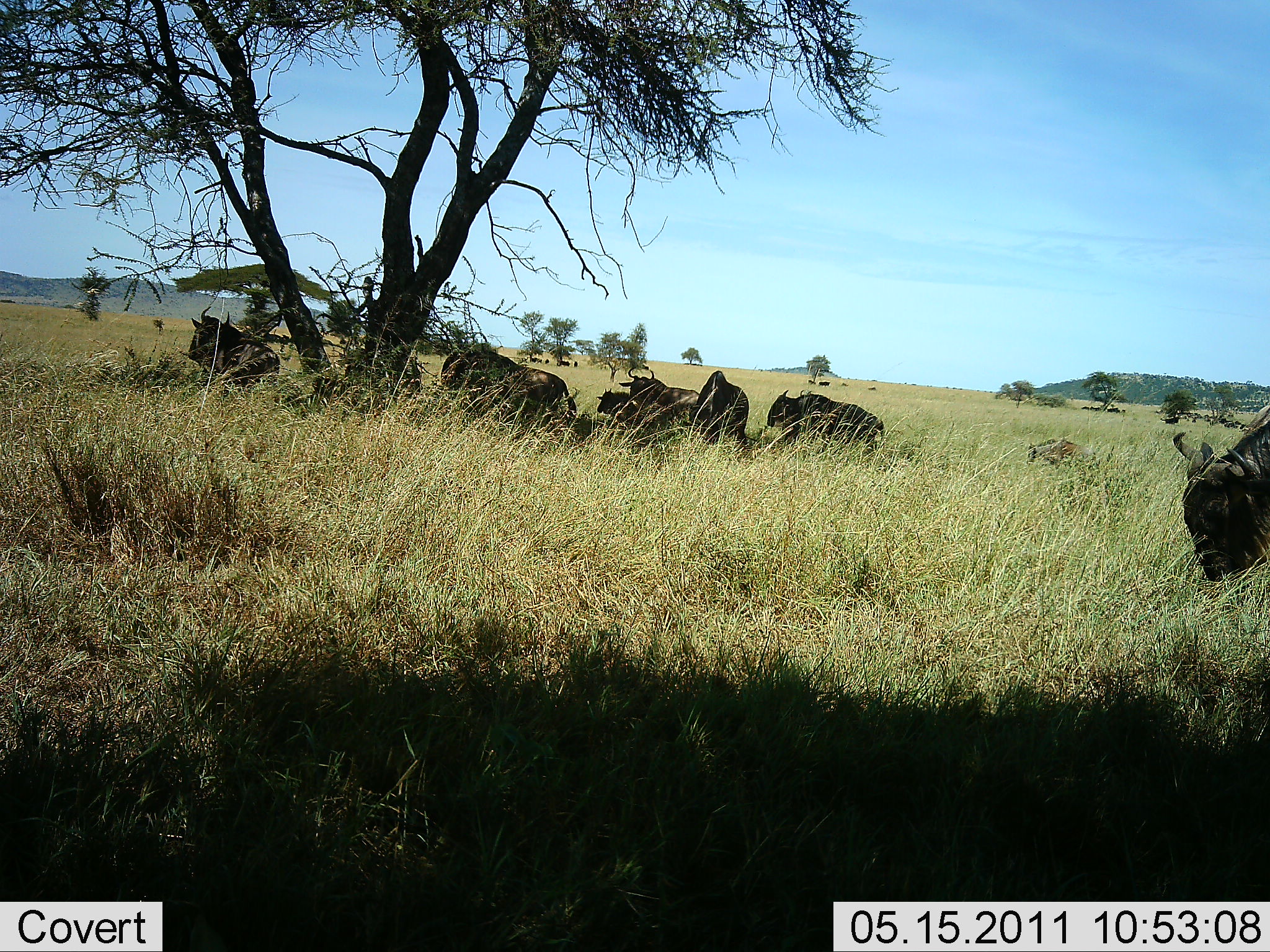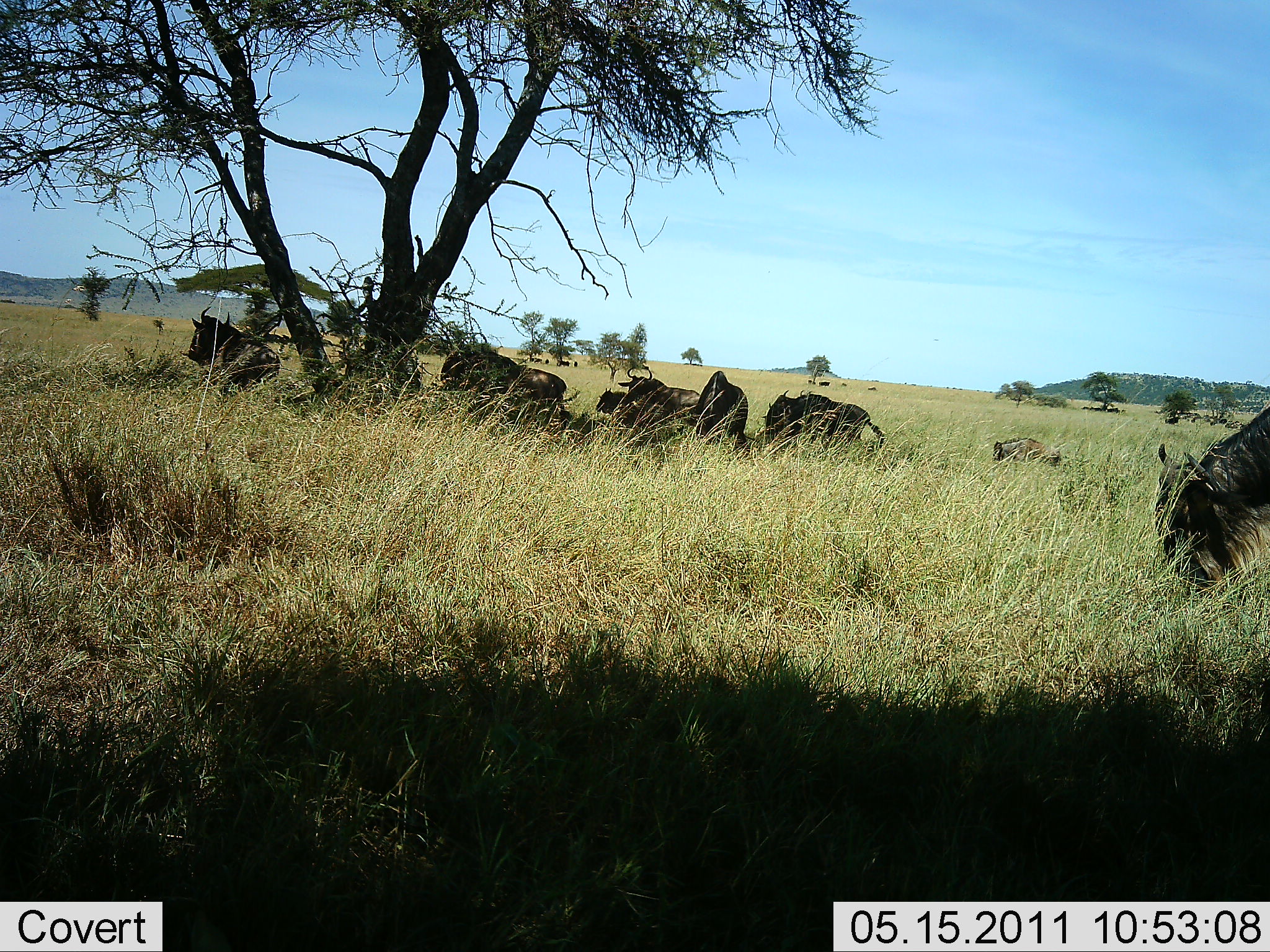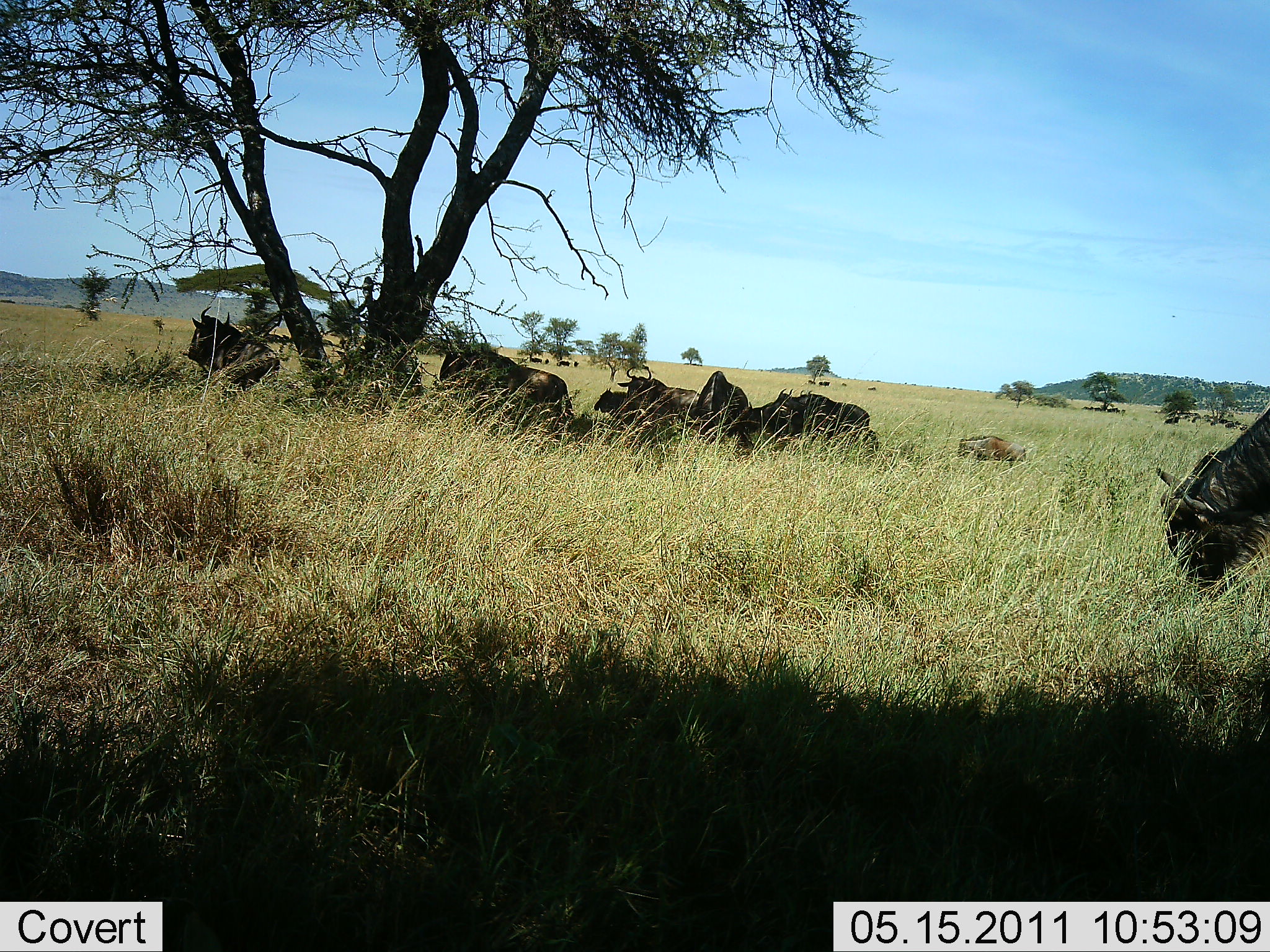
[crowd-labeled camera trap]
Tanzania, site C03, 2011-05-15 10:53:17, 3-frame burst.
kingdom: Animalia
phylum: Chordata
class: Mammalia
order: Artiodactyla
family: Bovidae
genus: Connochaetes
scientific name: Connochaetes taurinus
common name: blue wildebeest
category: wildebeest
Wildebeest (blue wildebeest) (Connochaetes taurinus), count 8. Behavior (volunteer vote fractions): standing 25%, resting 92%, moving 8%, interacting 0%. Young present (vote fraction): 33%. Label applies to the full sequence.